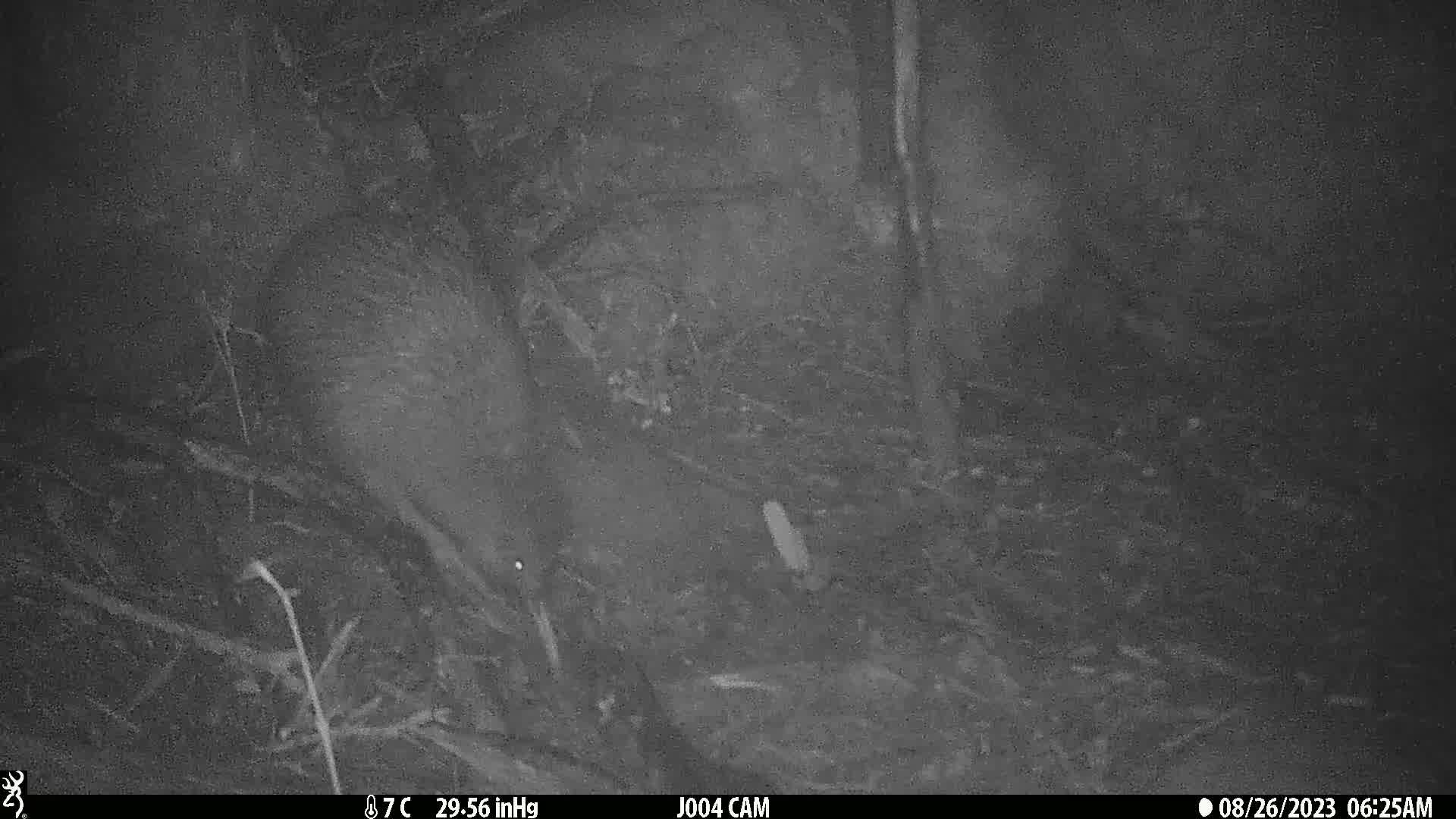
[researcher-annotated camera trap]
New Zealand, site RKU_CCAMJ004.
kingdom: Animalia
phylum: Chordata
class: Aves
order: Apterygiformes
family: Apterygidae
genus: Apteryx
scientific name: Apteryx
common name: kiwi